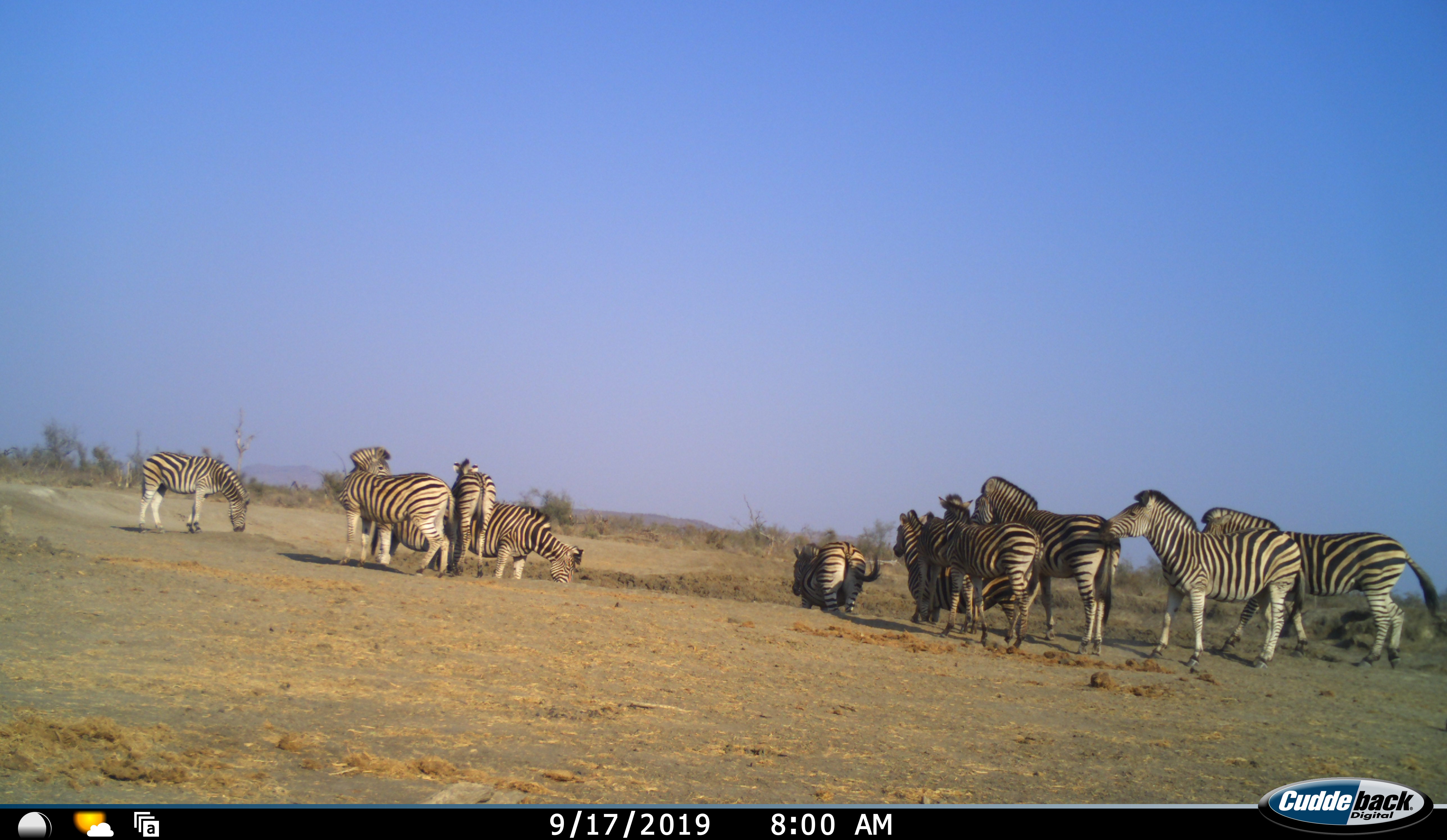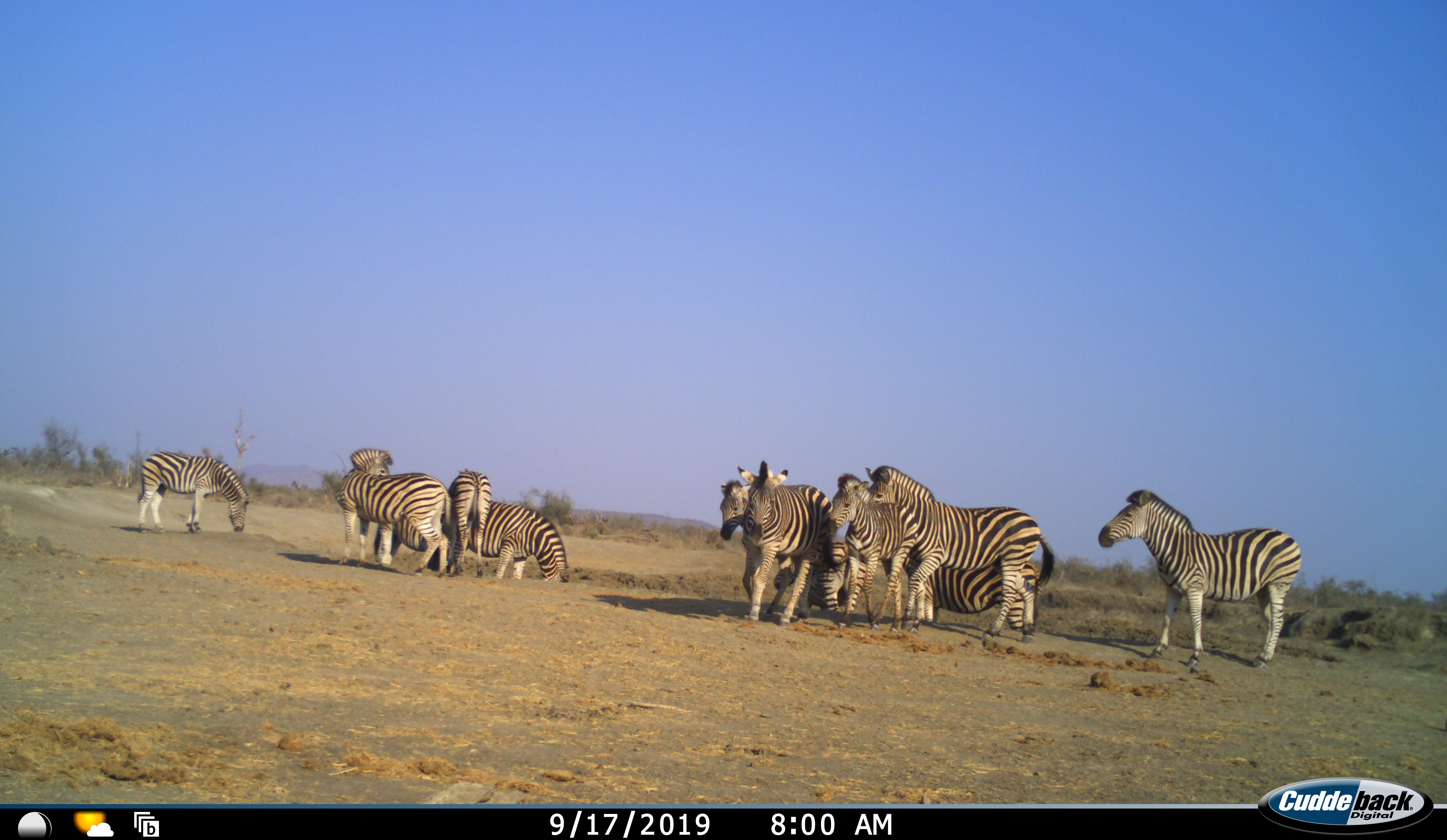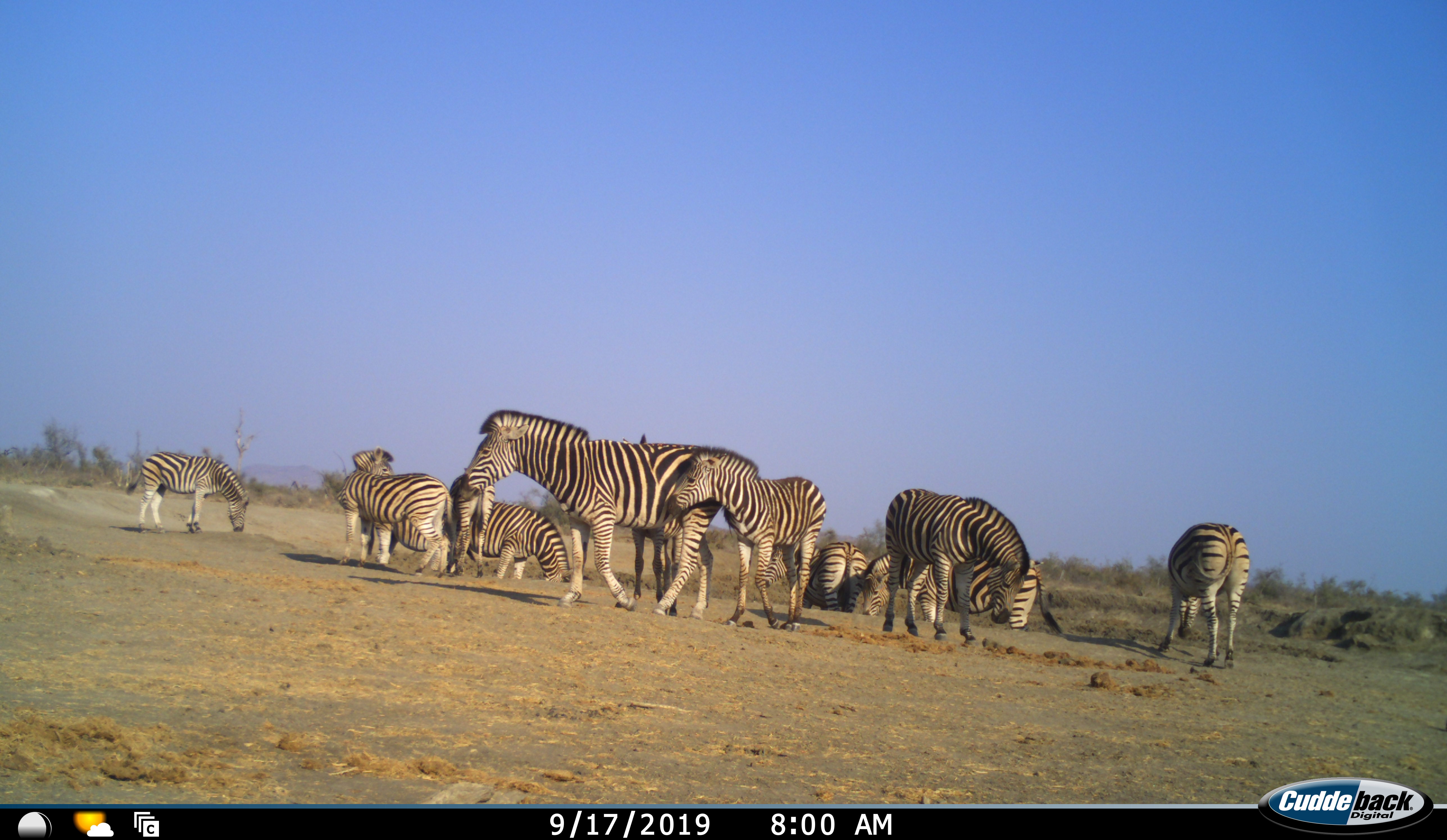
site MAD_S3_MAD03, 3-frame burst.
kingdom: Animalia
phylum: Chordata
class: Mammalia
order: Perissodactyla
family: Equidae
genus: Equus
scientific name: Equus quagga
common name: plains zebra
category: zebraplains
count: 11-50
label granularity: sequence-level